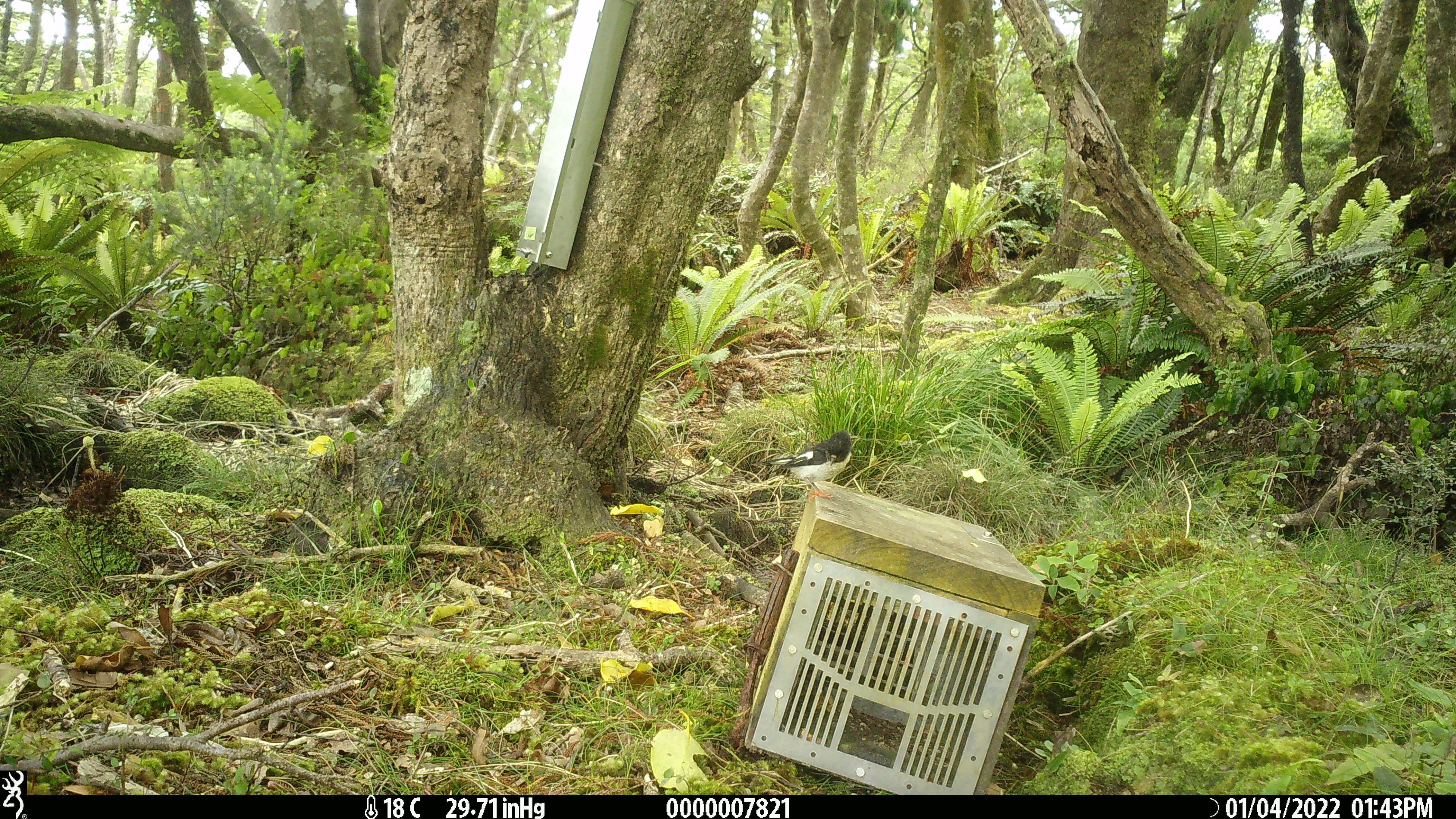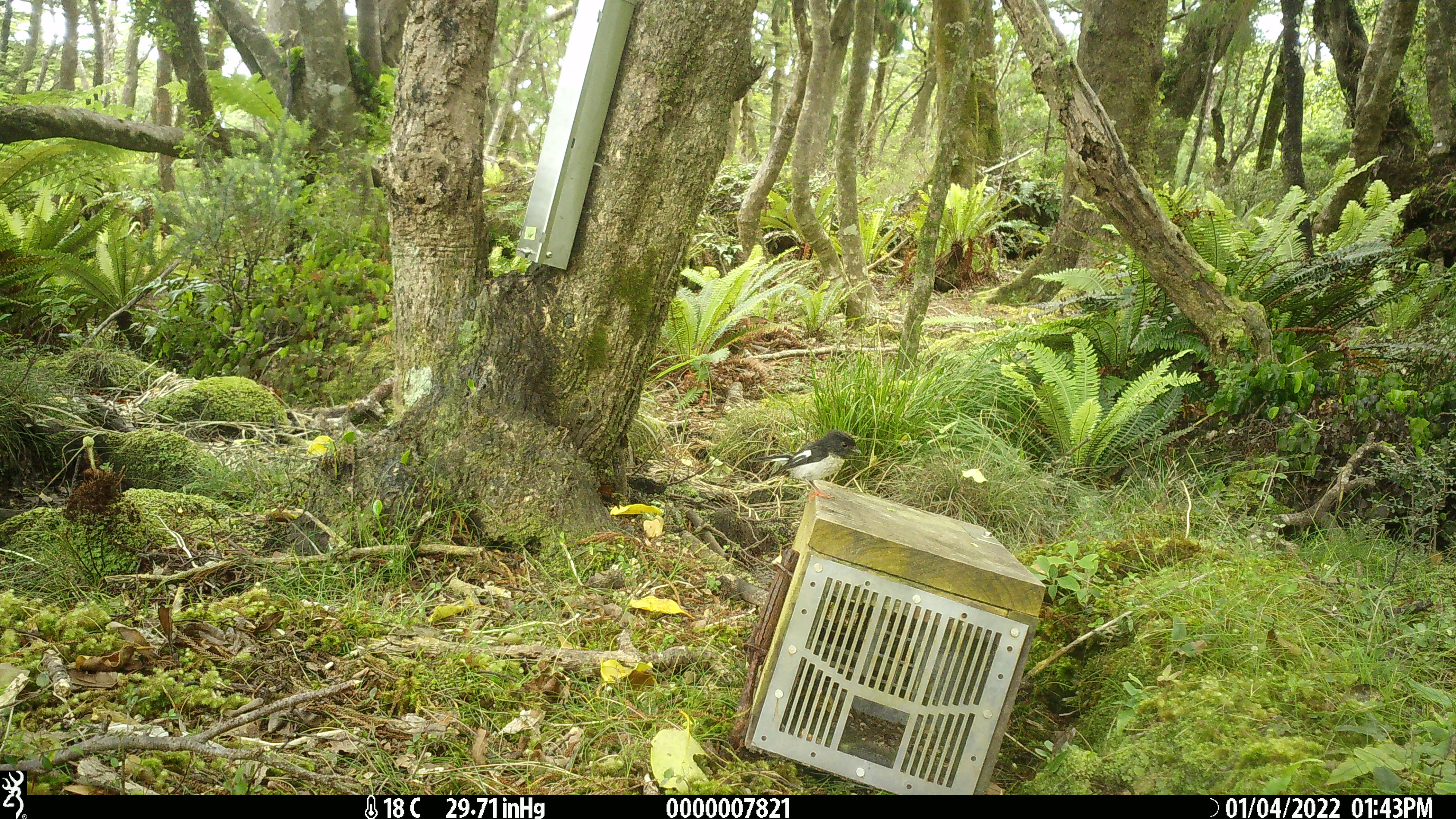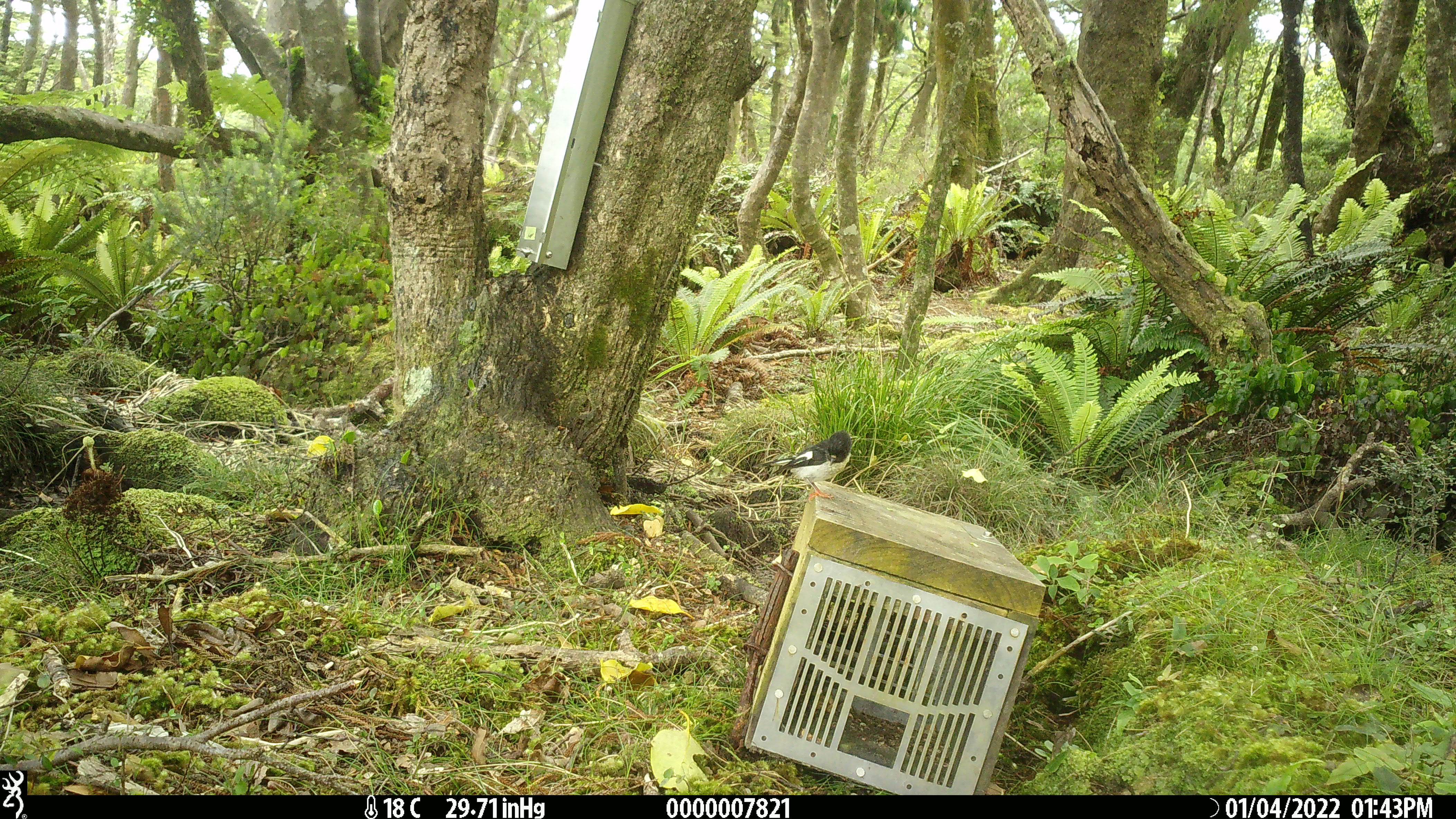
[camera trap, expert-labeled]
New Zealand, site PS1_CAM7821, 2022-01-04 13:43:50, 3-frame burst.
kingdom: Animalia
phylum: Chordata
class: Aves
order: Passeriformes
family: Petroicidae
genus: Petroica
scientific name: Petroica macrocephala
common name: tomtit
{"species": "tomtit (Petroica macrocephala)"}